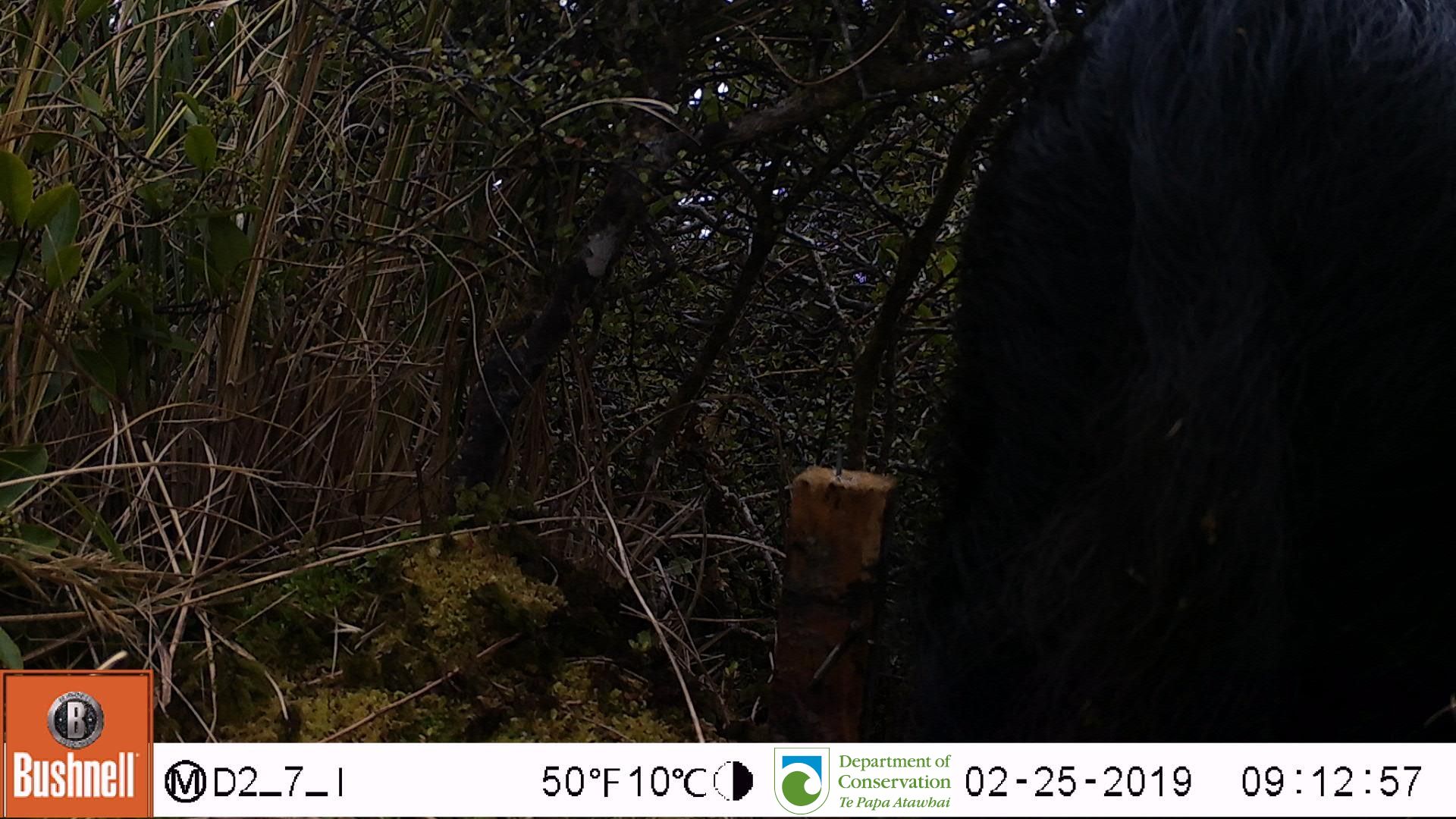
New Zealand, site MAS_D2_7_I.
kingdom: Animalia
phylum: Chordata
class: Mammalia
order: Artiodactyla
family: Suidae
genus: Sus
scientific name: Sus scrofa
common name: pig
Pig (Sus scrofa).